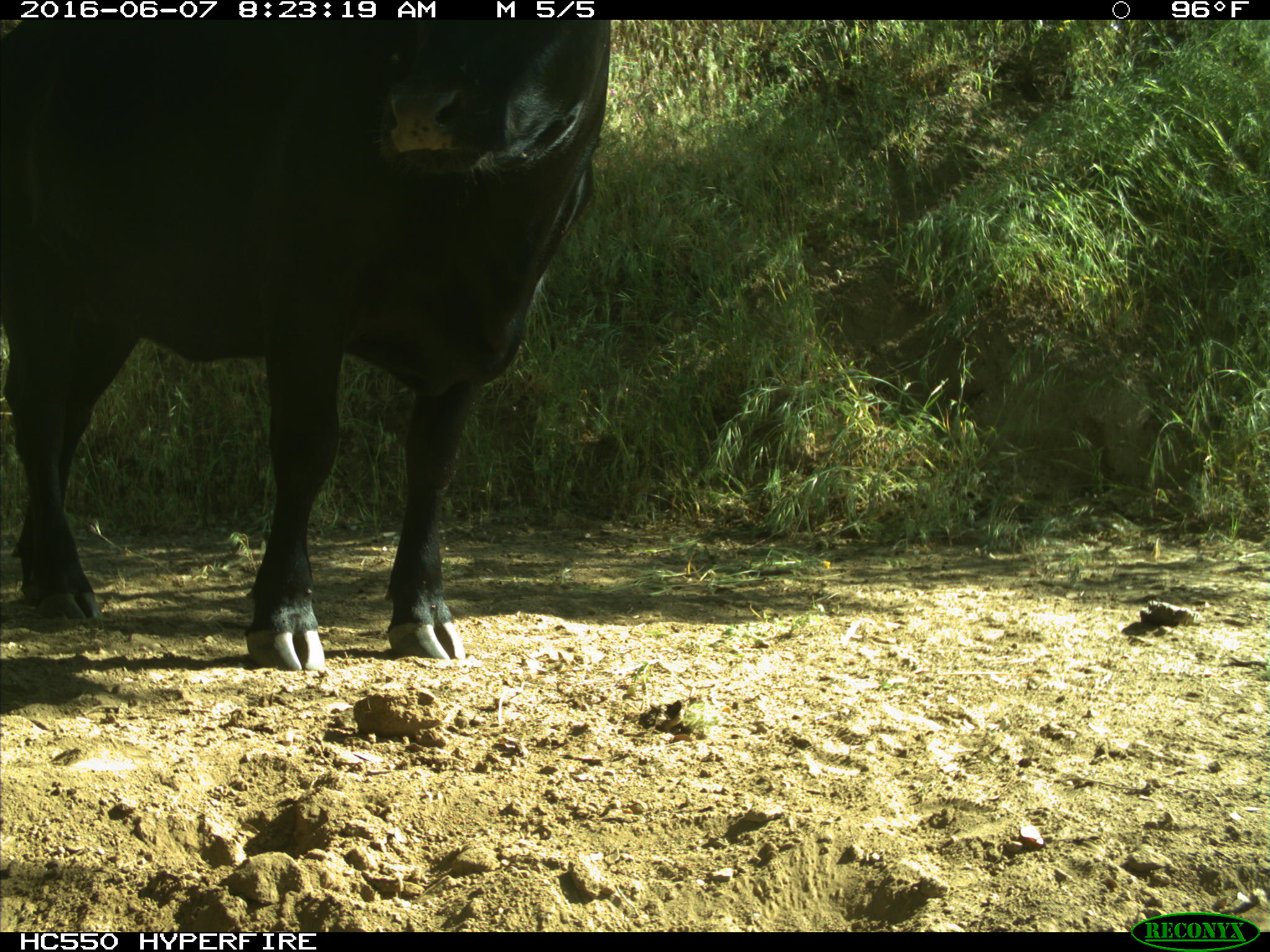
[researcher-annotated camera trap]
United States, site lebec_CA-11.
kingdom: Animalia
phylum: Chordata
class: Mammalia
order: Artiodactyla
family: Bovidae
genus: Bos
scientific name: Bos taurus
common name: domestic cow